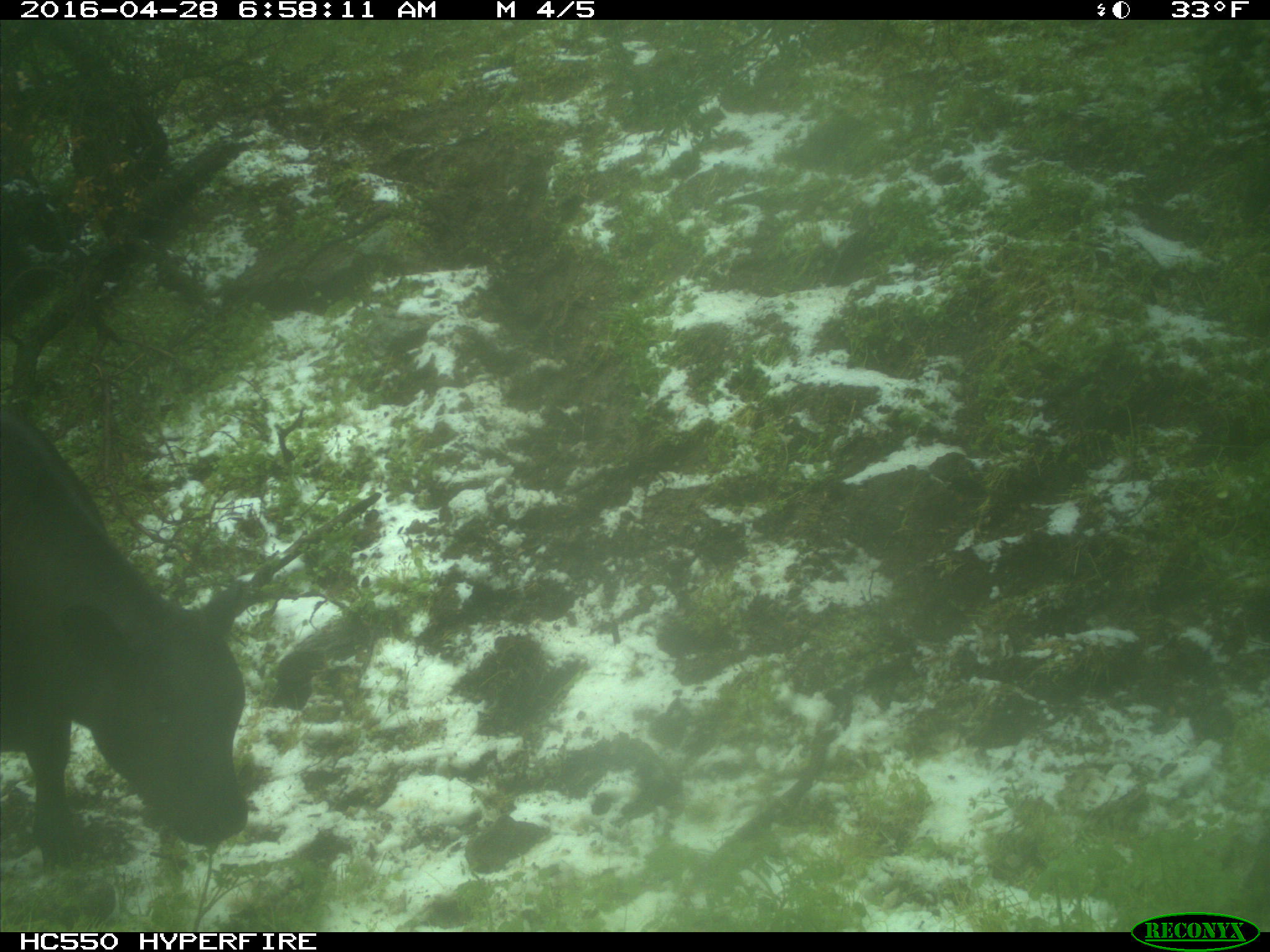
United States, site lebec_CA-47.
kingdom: Animalia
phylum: Chordata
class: Mammalia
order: Artiodactyla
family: Bovidae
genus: Bos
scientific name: Bos taurus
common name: domestic cow